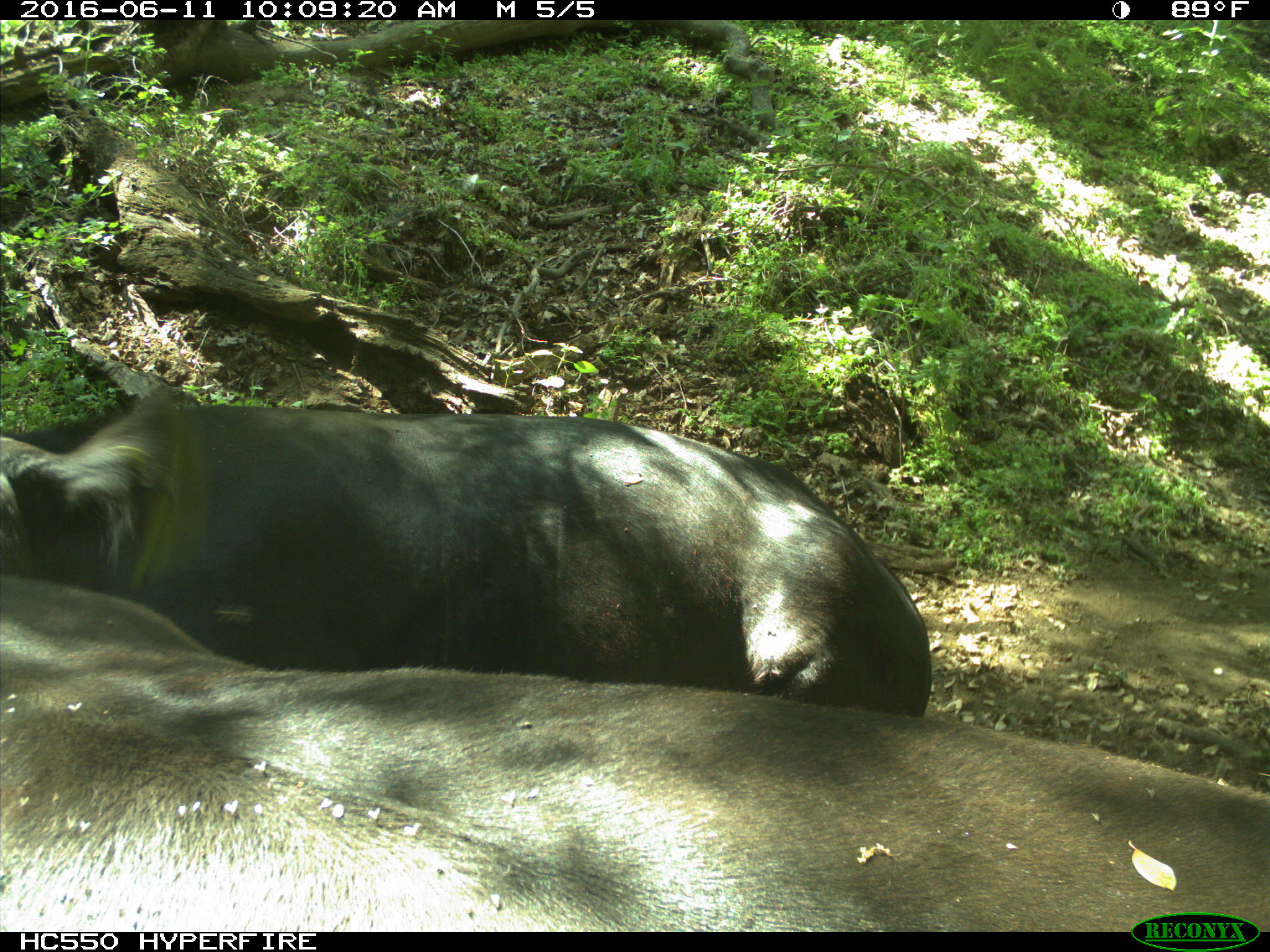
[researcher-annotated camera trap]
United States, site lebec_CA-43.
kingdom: Animalia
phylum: Chordata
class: Mammalia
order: Artiodactyla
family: Bovidae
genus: Bos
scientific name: Bos taurus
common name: domestic cow